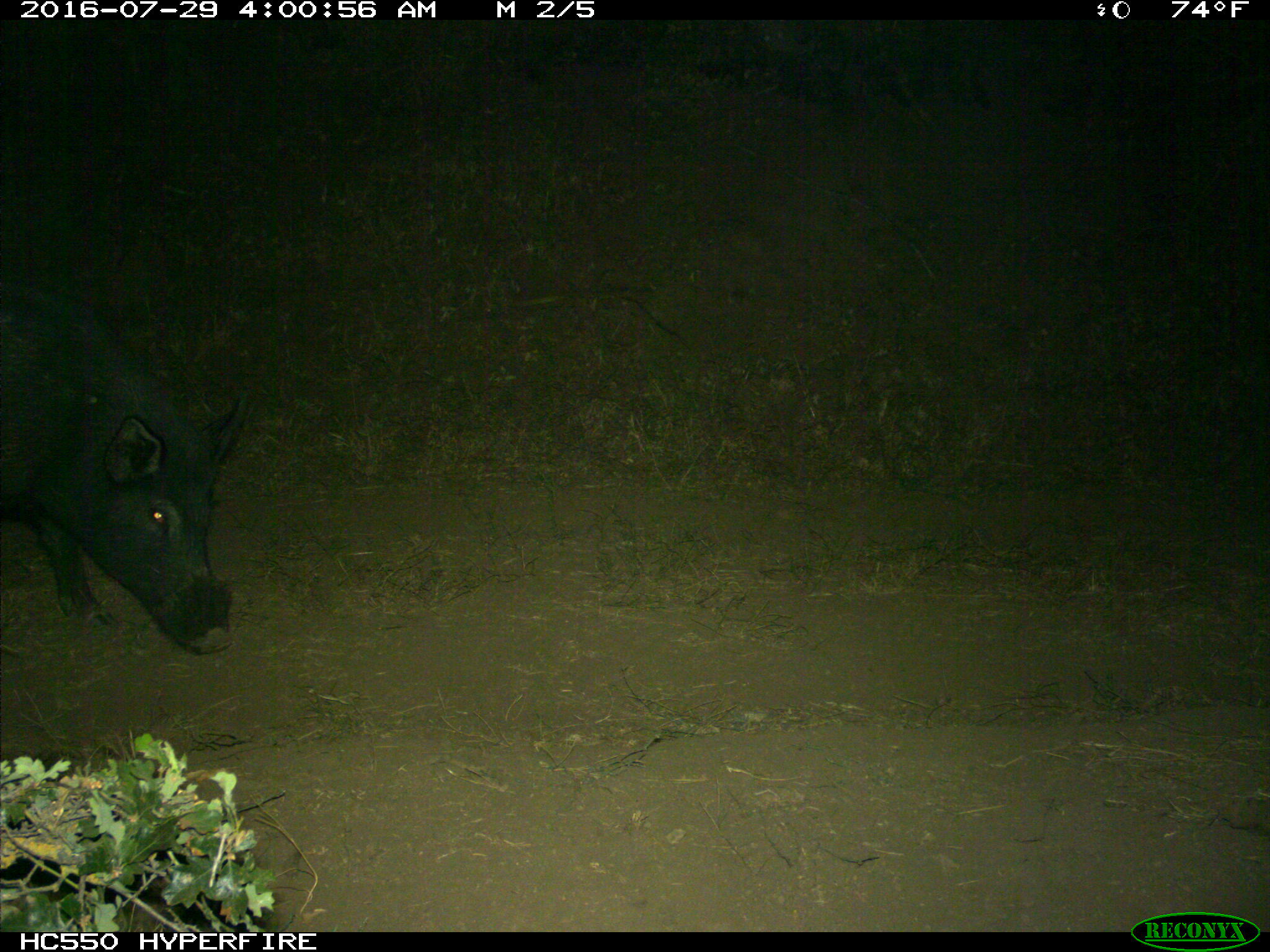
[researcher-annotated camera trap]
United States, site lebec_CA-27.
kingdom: Animalia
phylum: Chordata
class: Mammalia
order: Artiodactyla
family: Suidae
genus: Sus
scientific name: Sus scrofa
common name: wild boar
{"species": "Sus scrofa (wild boar)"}